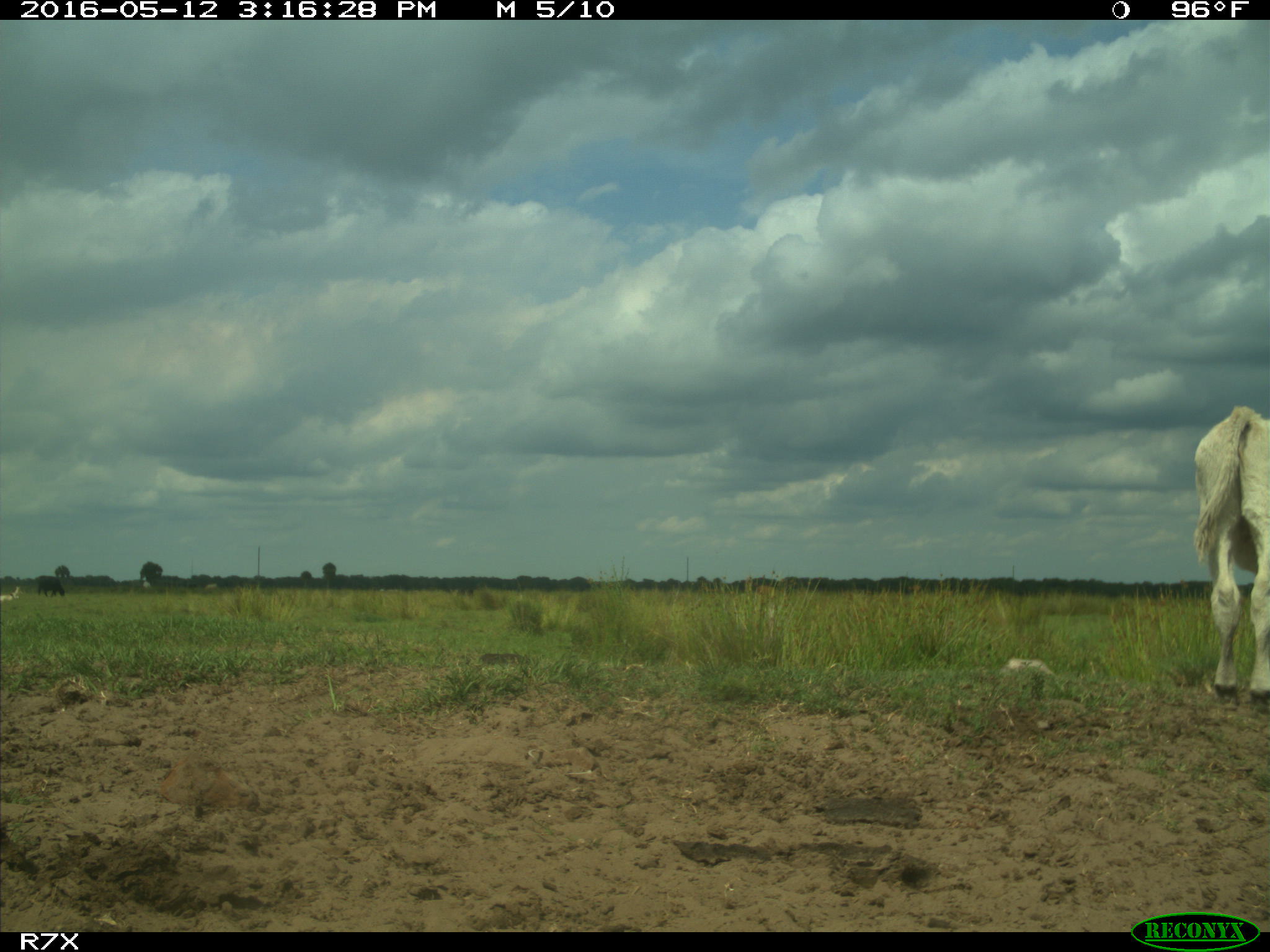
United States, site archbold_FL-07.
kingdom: Animalia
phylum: Chordata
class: Mammalia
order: Artiodactyla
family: Bovidae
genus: Bos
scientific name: Bos taurus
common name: domestic cow